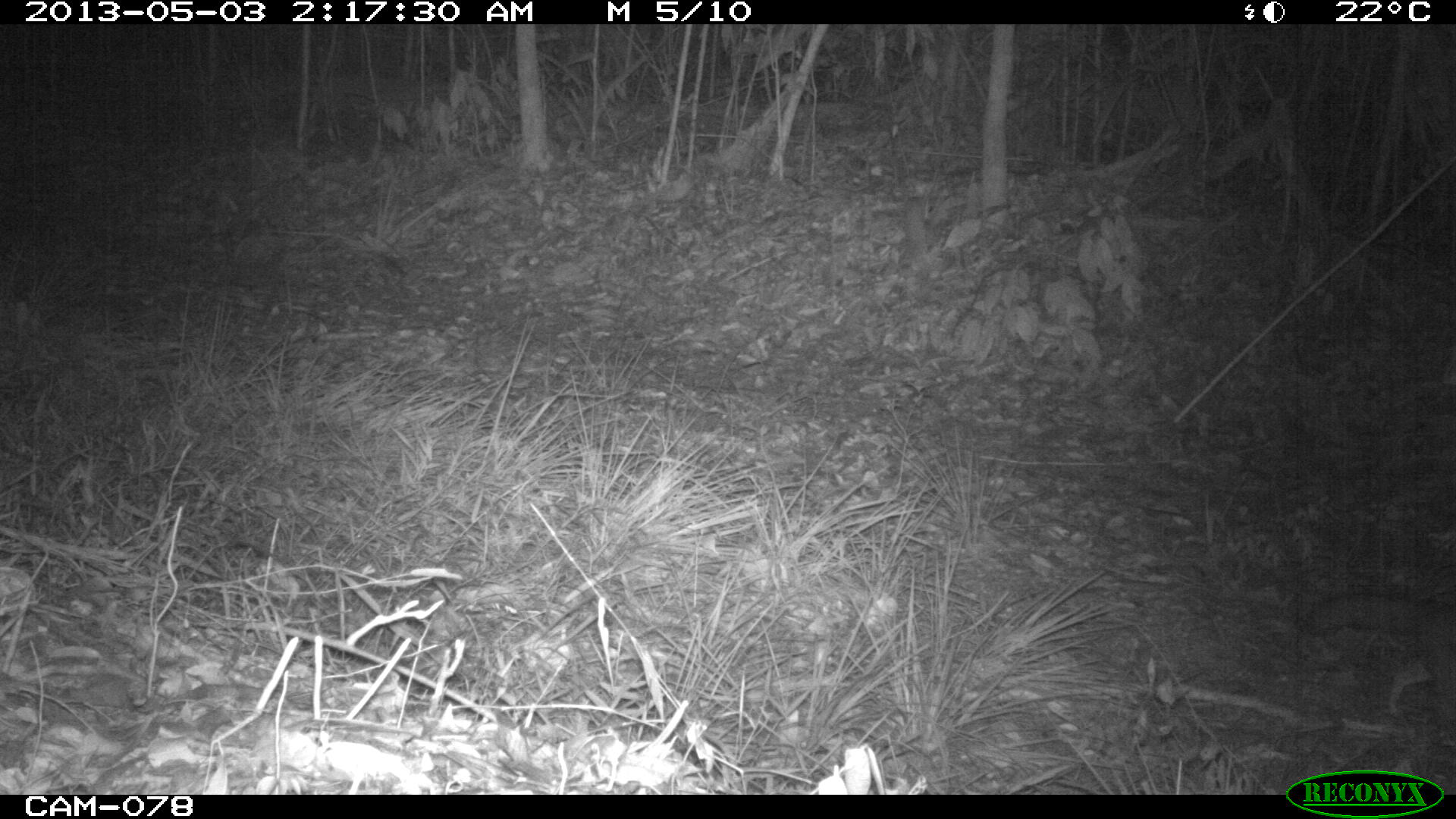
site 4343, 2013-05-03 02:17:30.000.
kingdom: Animalia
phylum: Chordata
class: Mammalia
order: Carnivora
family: Canidae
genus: Urocyon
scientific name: Urocyon cinereoargenteus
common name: gray fox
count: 1